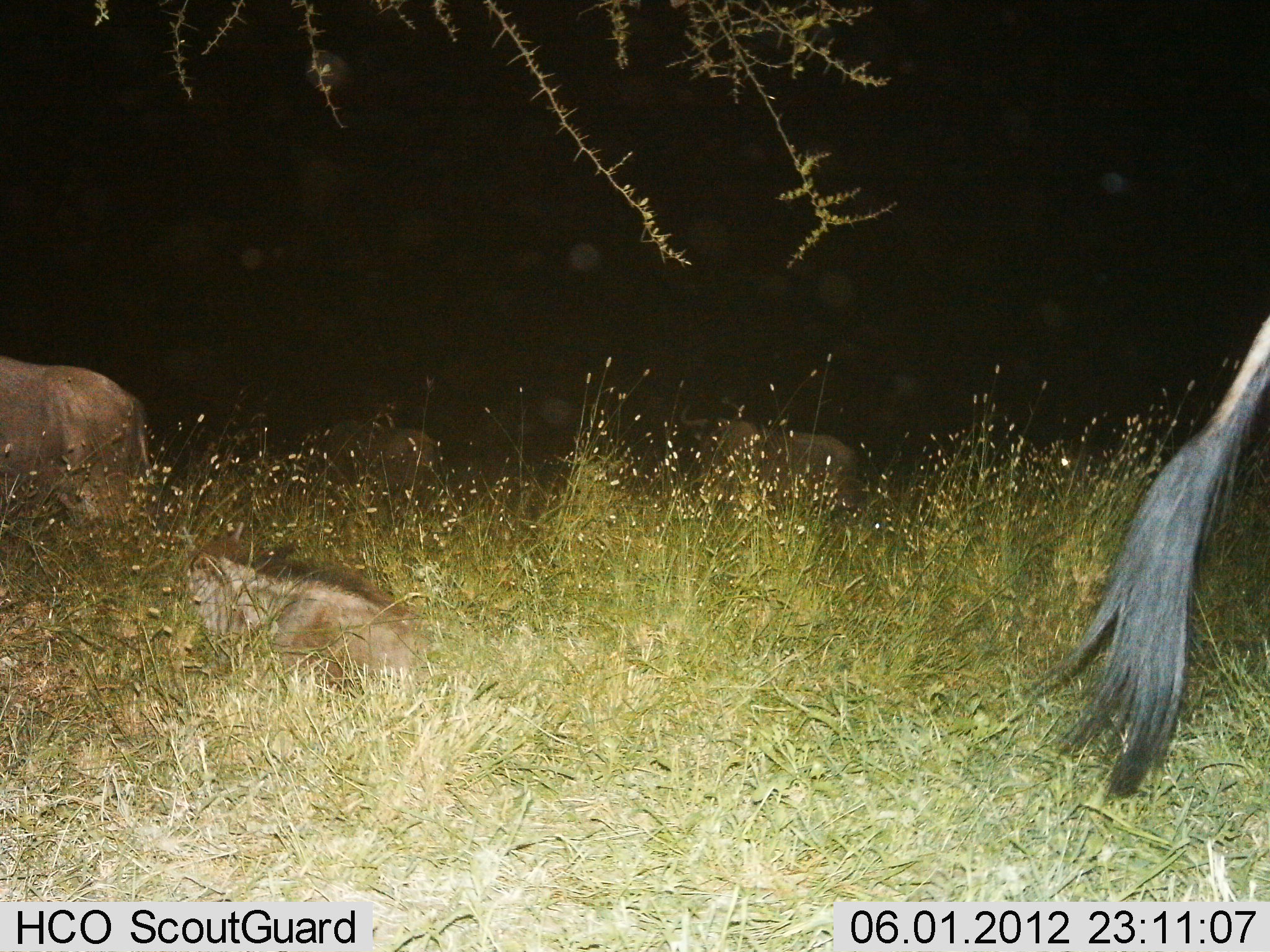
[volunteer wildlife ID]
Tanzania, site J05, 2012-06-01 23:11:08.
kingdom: Animalia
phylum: Chordata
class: Mammalia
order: Artiodactyla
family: Bovidae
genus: Connochaetes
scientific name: Connochaetes taurinus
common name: blue wildebeest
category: wildebeest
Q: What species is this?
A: Wildebeest (blue wildebeest) (Connochaetes taurinus).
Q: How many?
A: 5.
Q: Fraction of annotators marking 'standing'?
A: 80%.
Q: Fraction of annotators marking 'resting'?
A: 80%.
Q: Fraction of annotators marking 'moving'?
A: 10%.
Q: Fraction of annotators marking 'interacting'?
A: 0%.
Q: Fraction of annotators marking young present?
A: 50%.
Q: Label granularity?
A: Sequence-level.